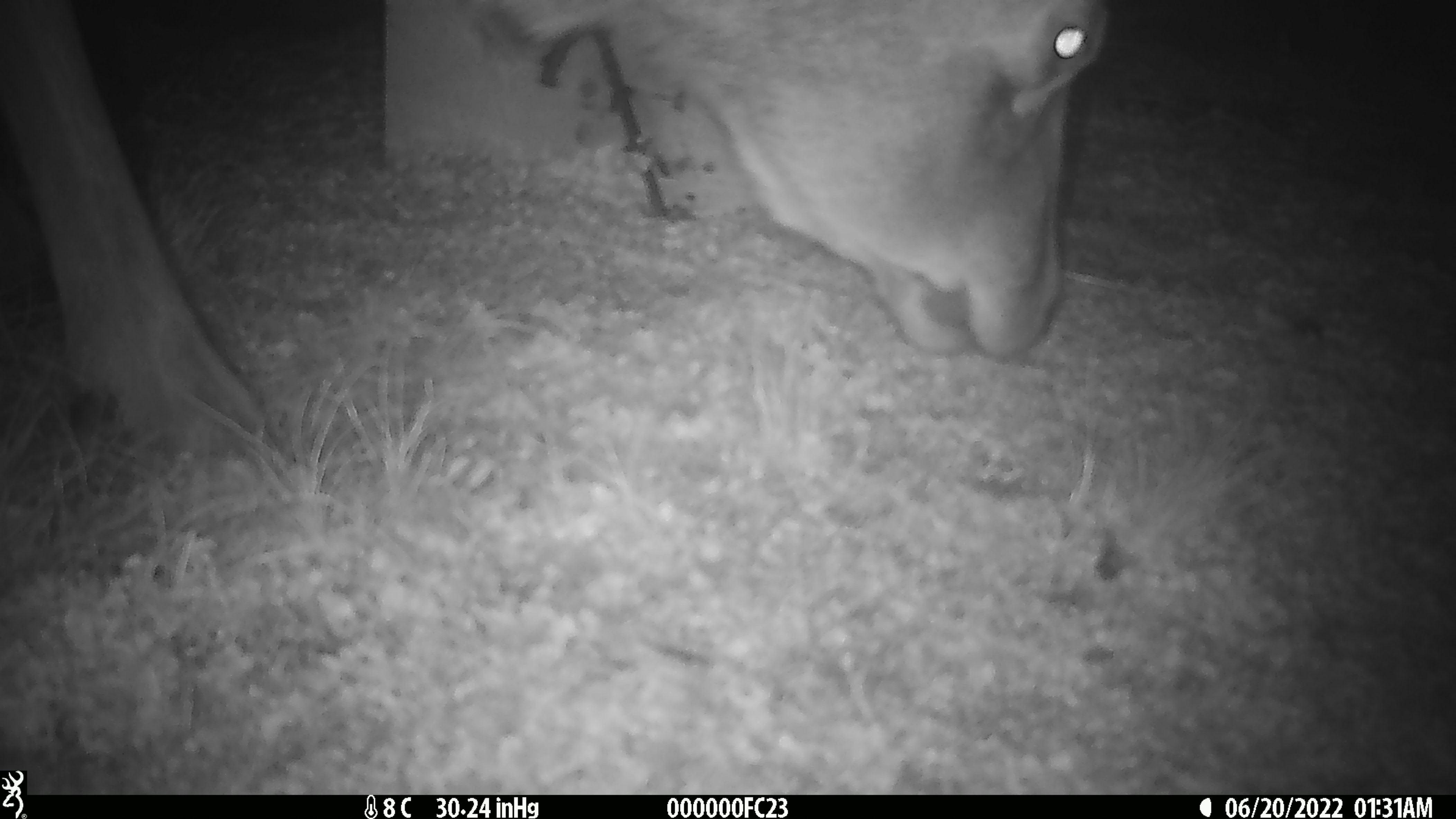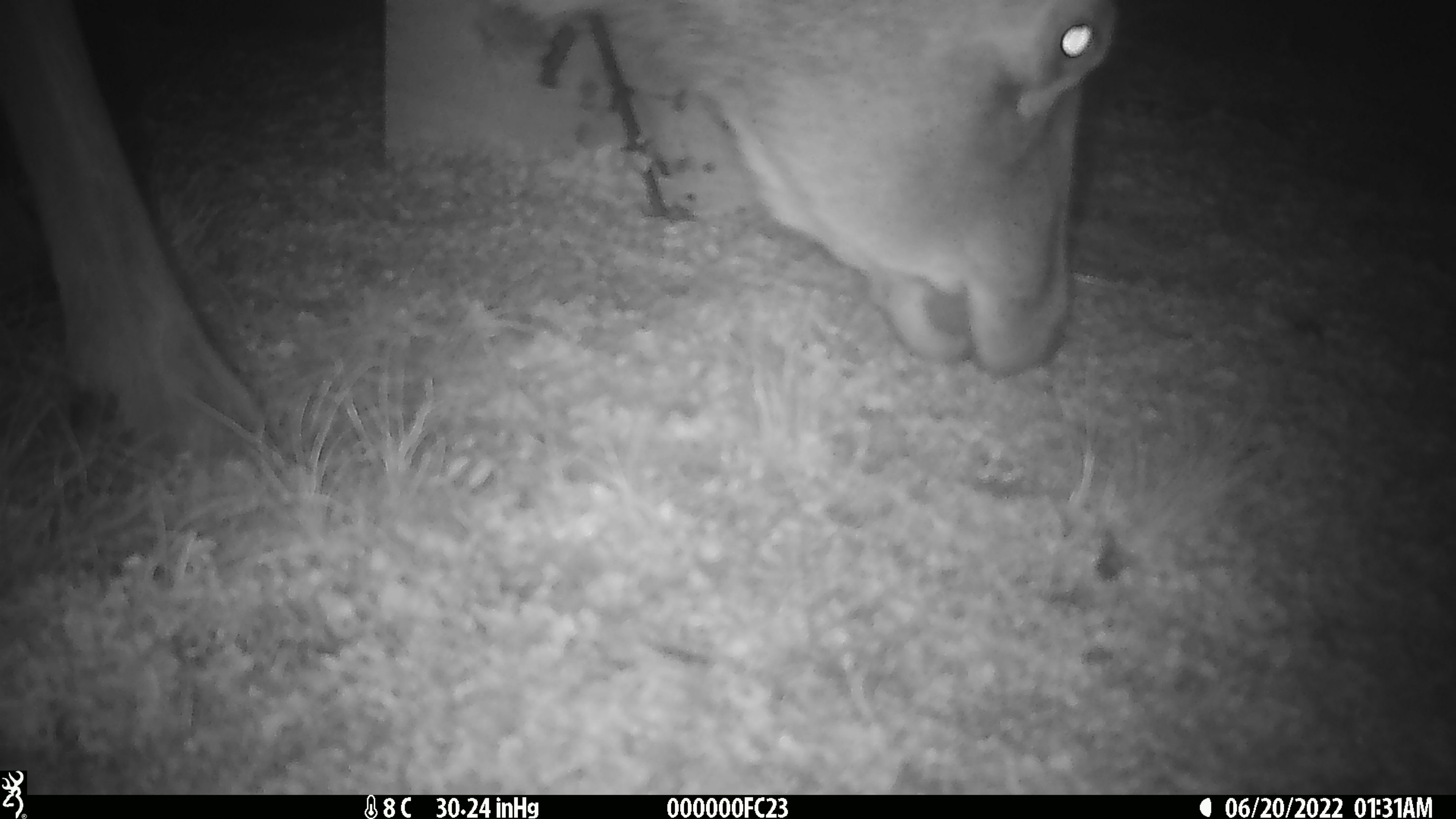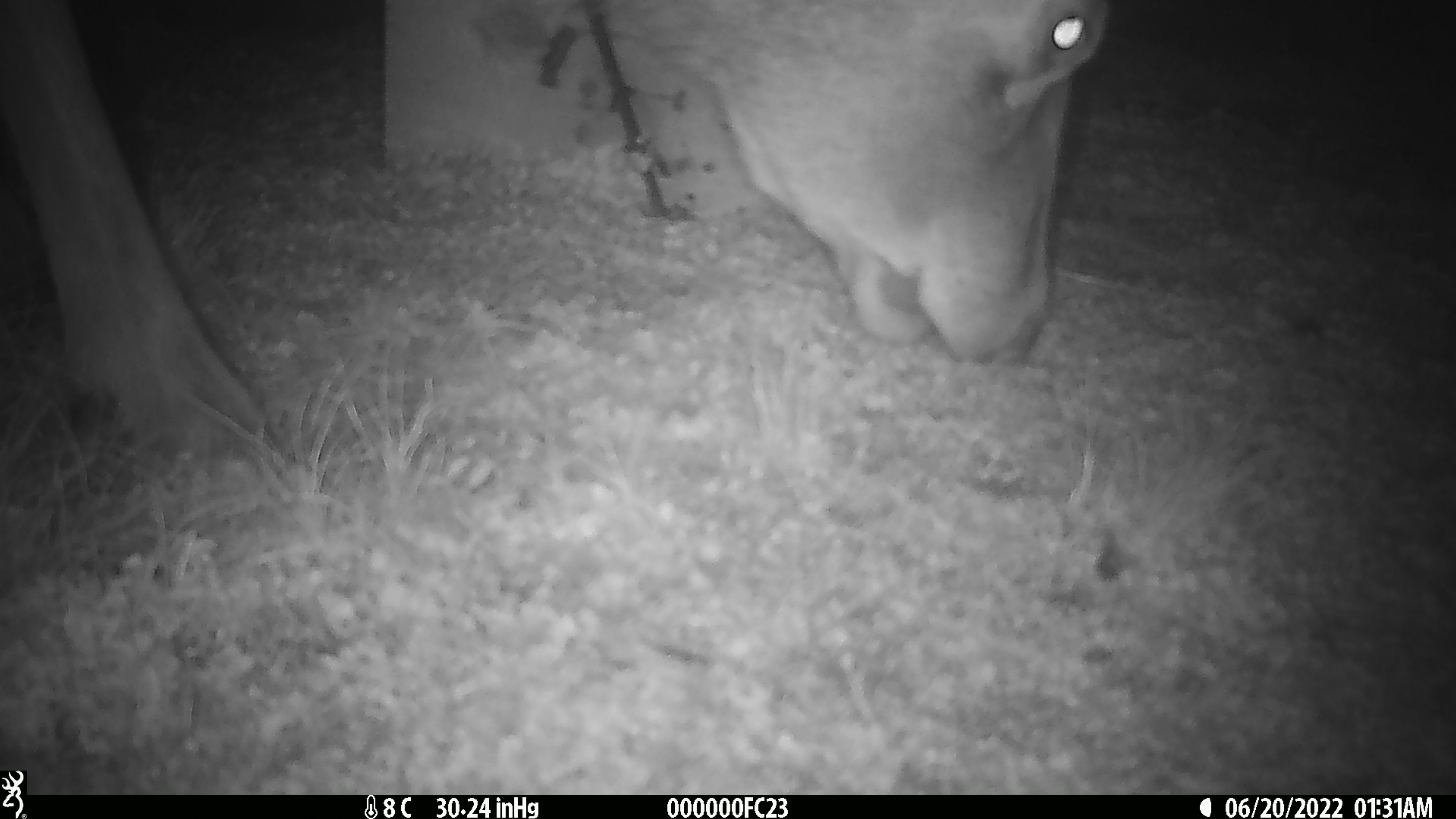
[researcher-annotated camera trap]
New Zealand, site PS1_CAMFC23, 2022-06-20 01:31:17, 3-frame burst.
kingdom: Animalia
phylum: Chordata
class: Mammalia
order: Artiodactyla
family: Cervidae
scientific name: Cervidae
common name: deer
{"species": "deer (Cervidae)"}